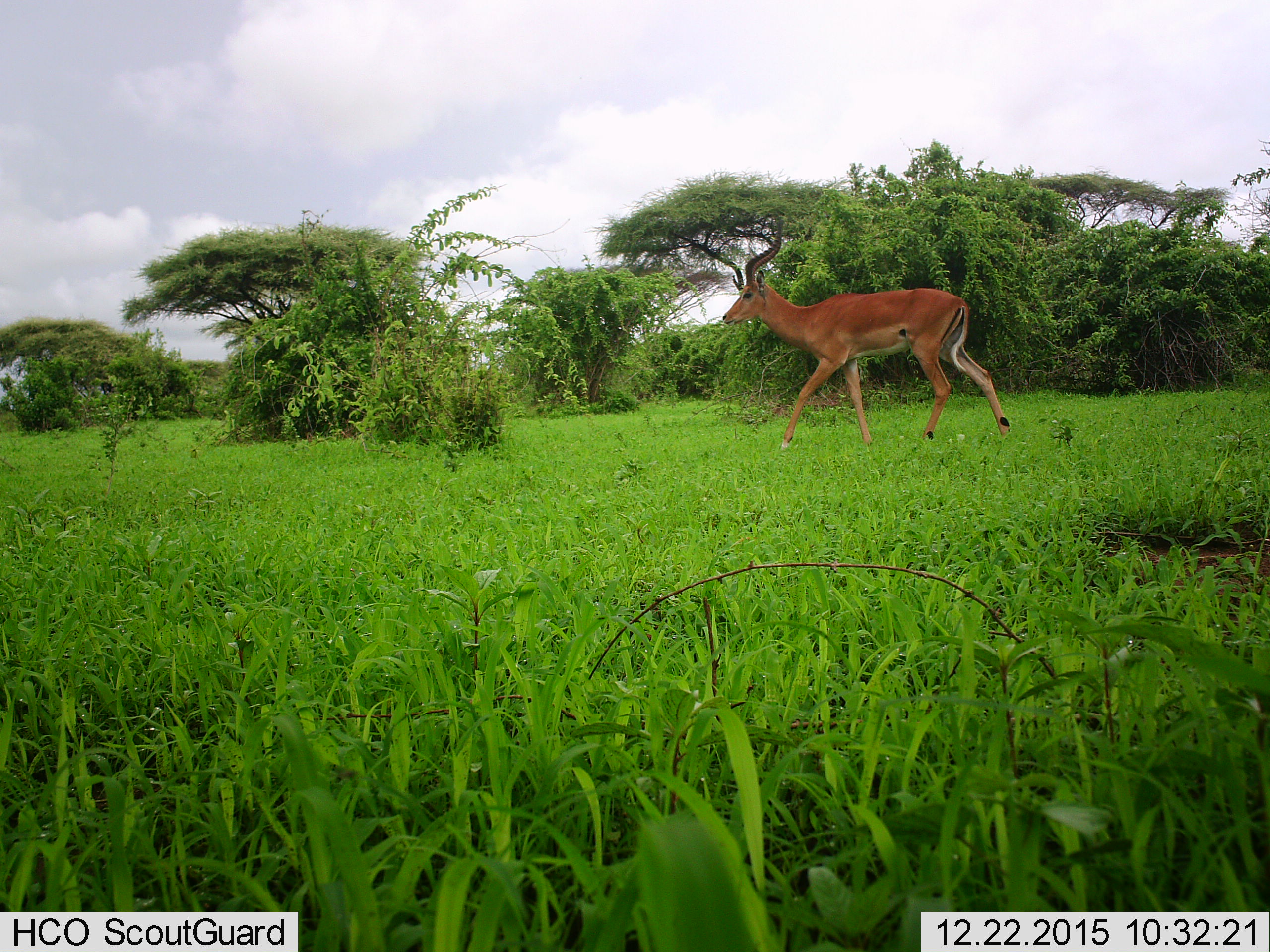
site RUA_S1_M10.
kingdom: Animalia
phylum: Chordata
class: Mammalia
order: Artiodactyla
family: Bovidae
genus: Aepyceros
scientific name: Aepyceros melampus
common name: impala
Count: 1.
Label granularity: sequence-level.